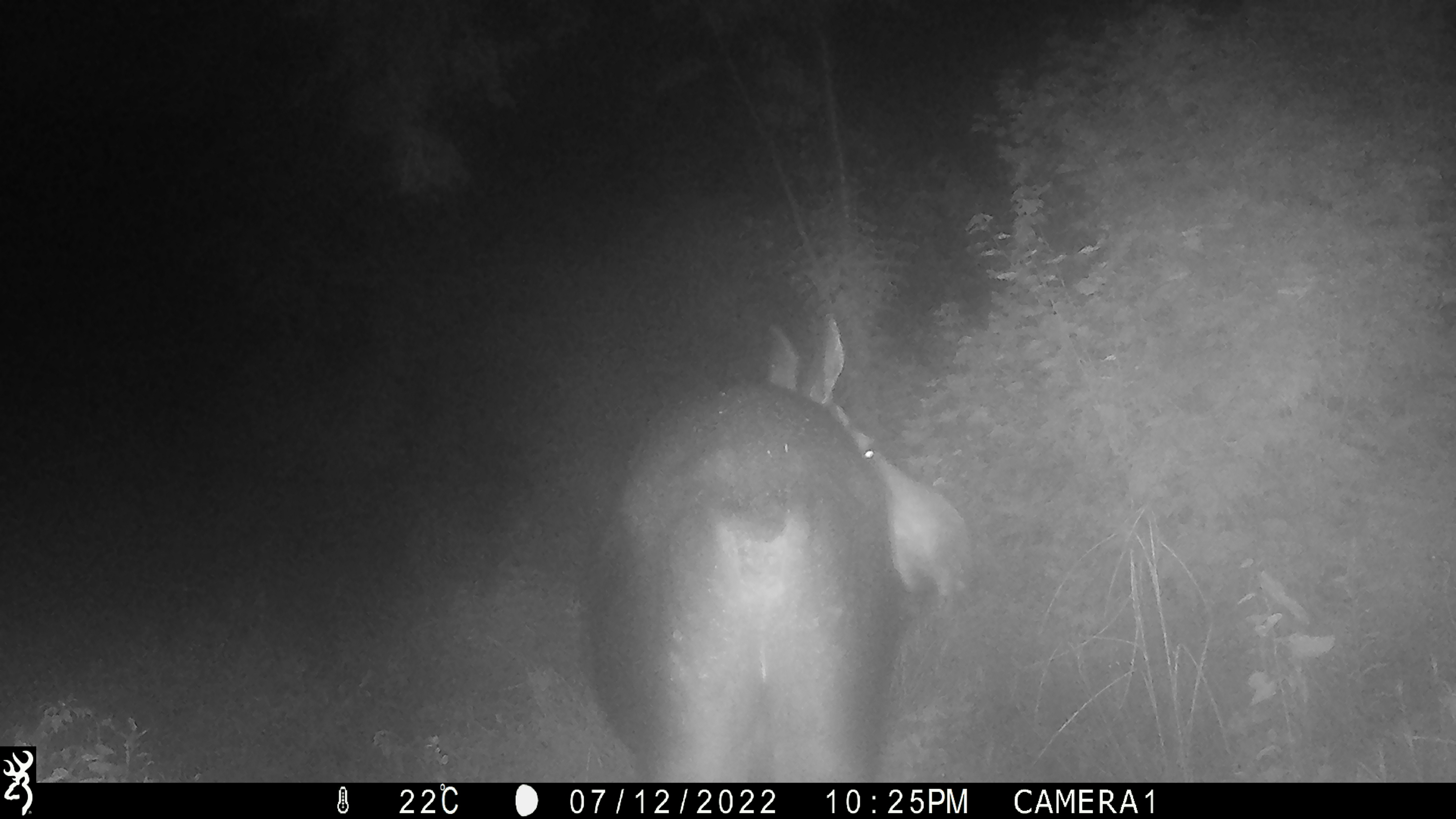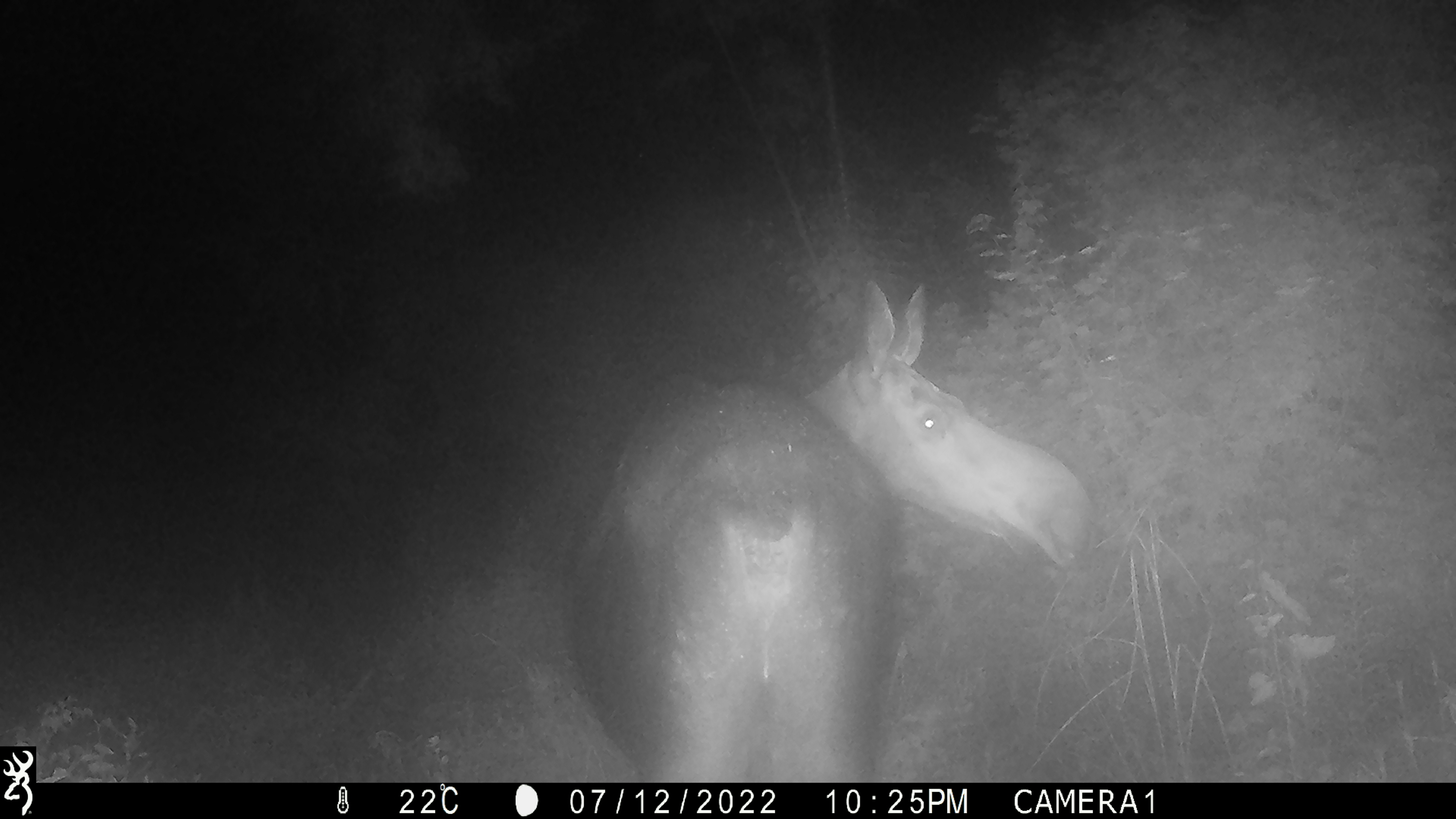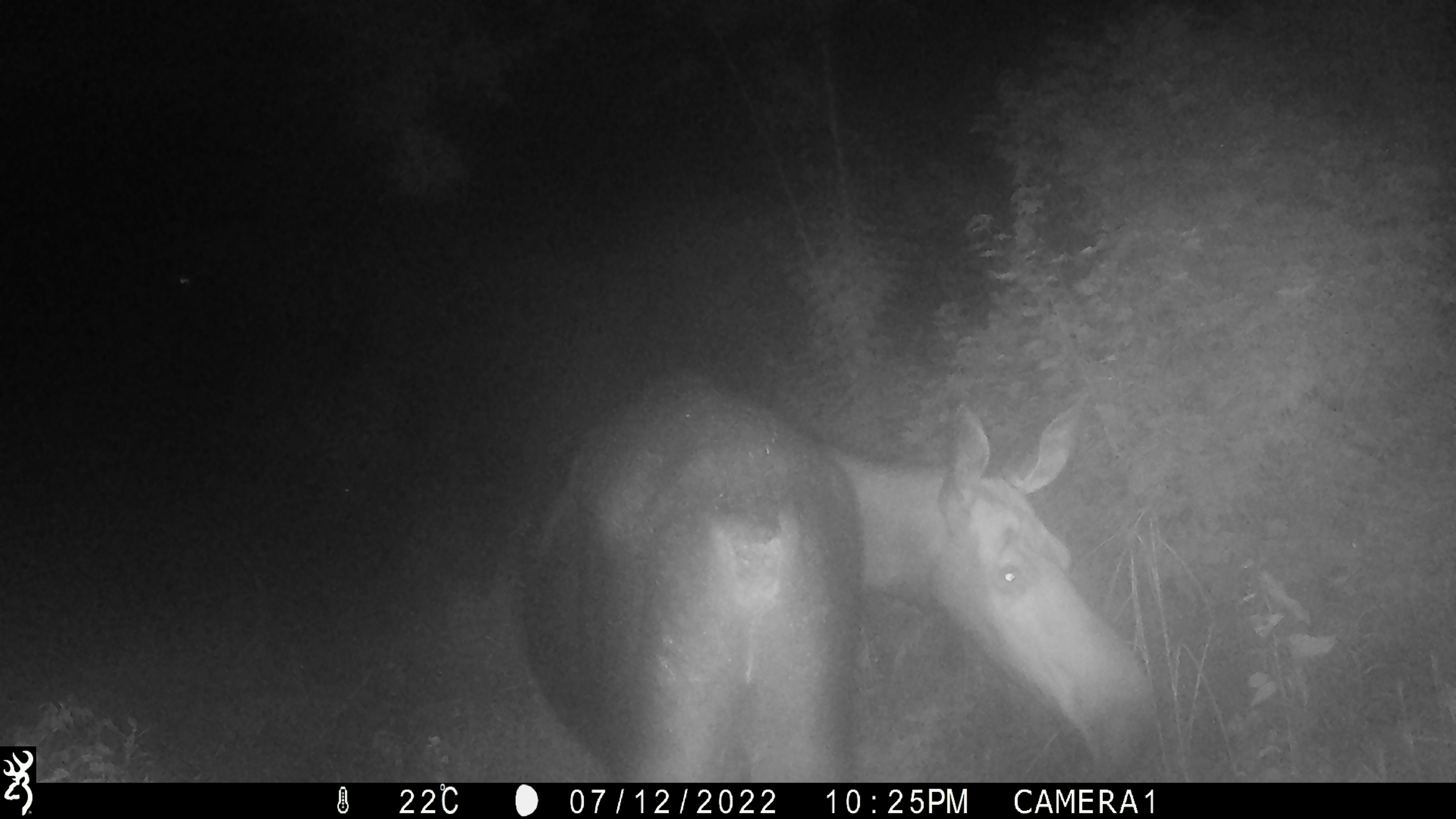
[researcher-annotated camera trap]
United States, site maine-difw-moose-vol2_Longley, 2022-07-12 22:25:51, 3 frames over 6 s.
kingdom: Animalia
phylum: Chordata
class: Mammalia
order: Artiodactyla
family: Cervidae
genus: Alces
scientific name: Alces alces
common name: moose